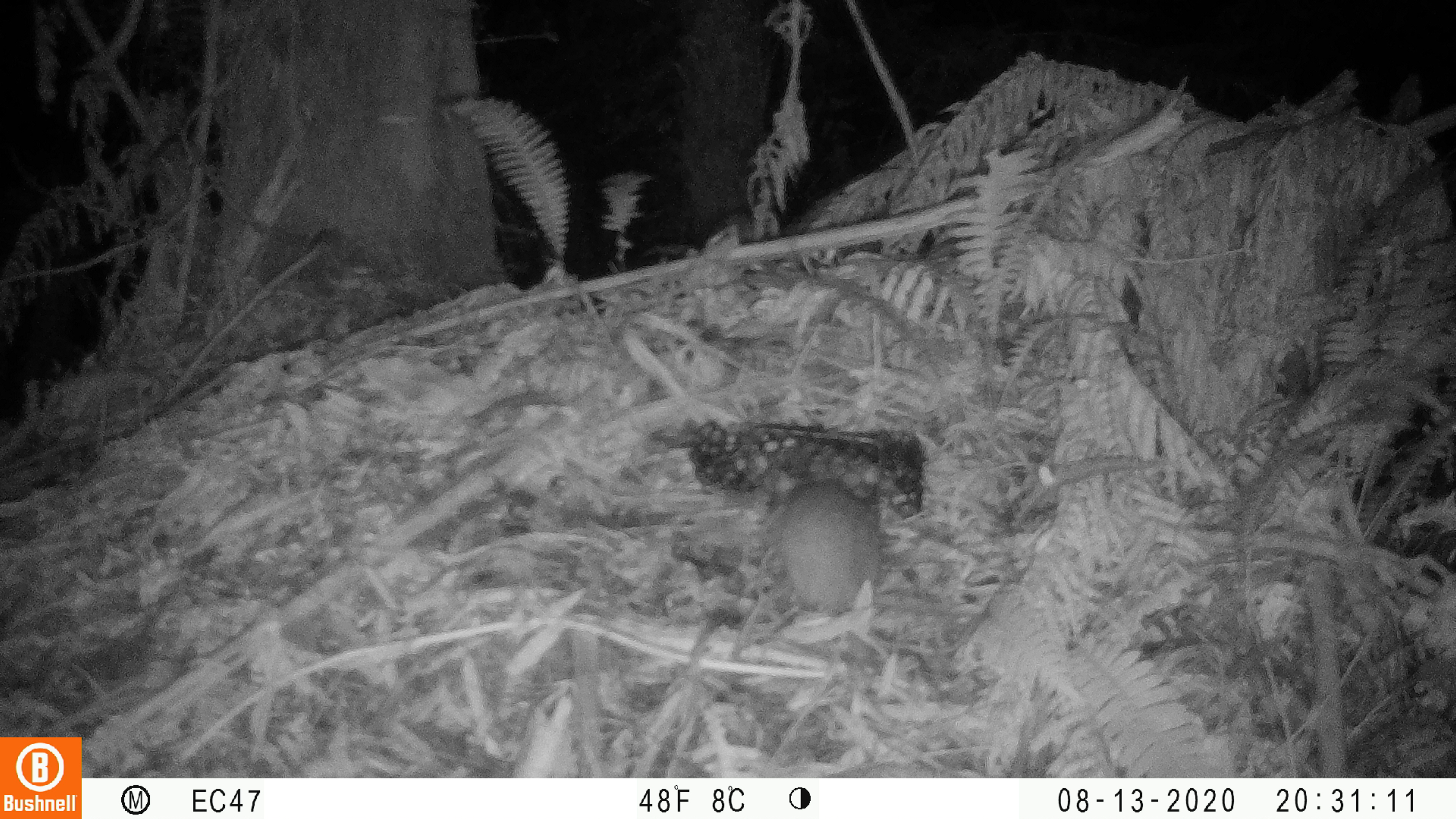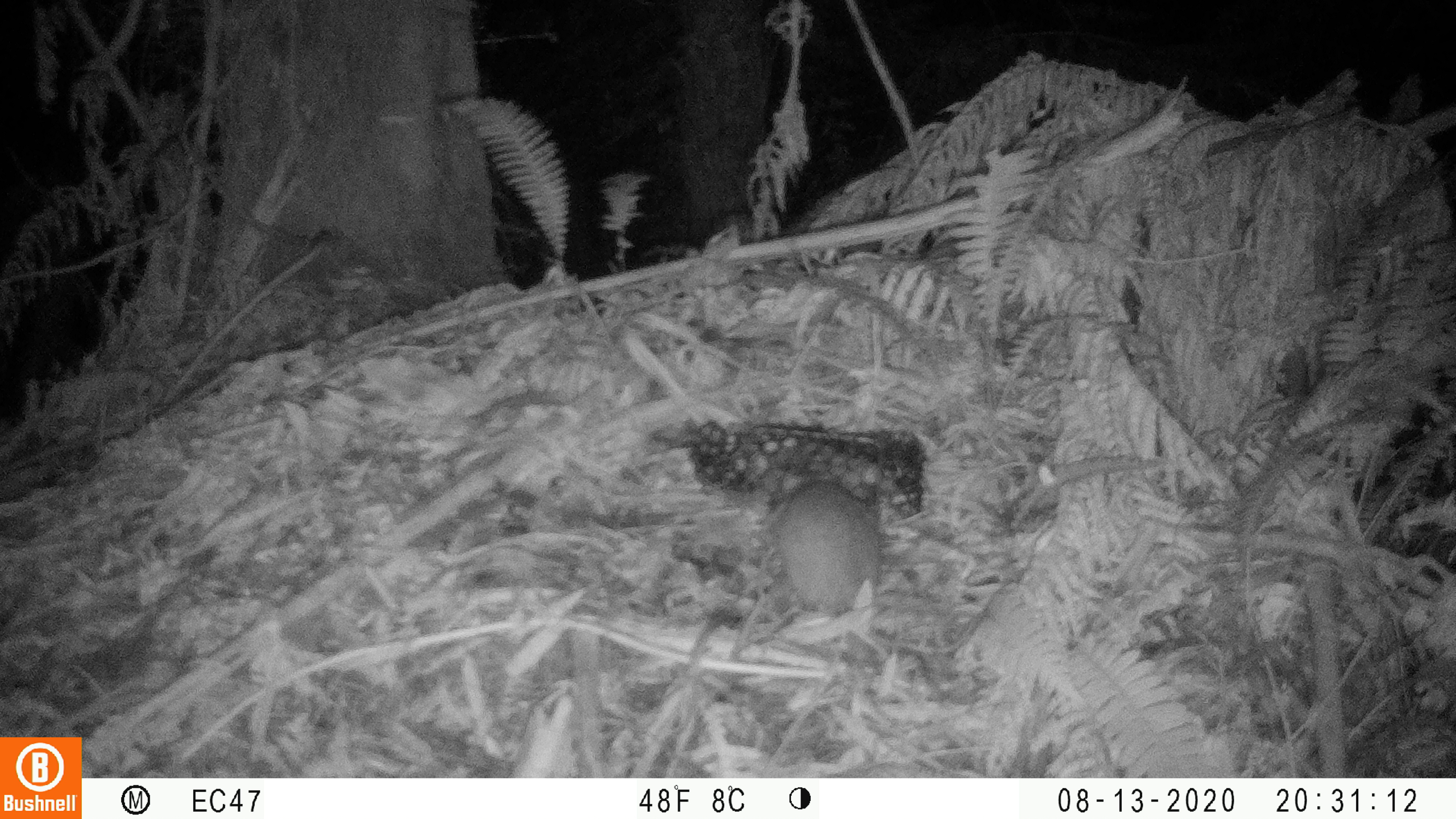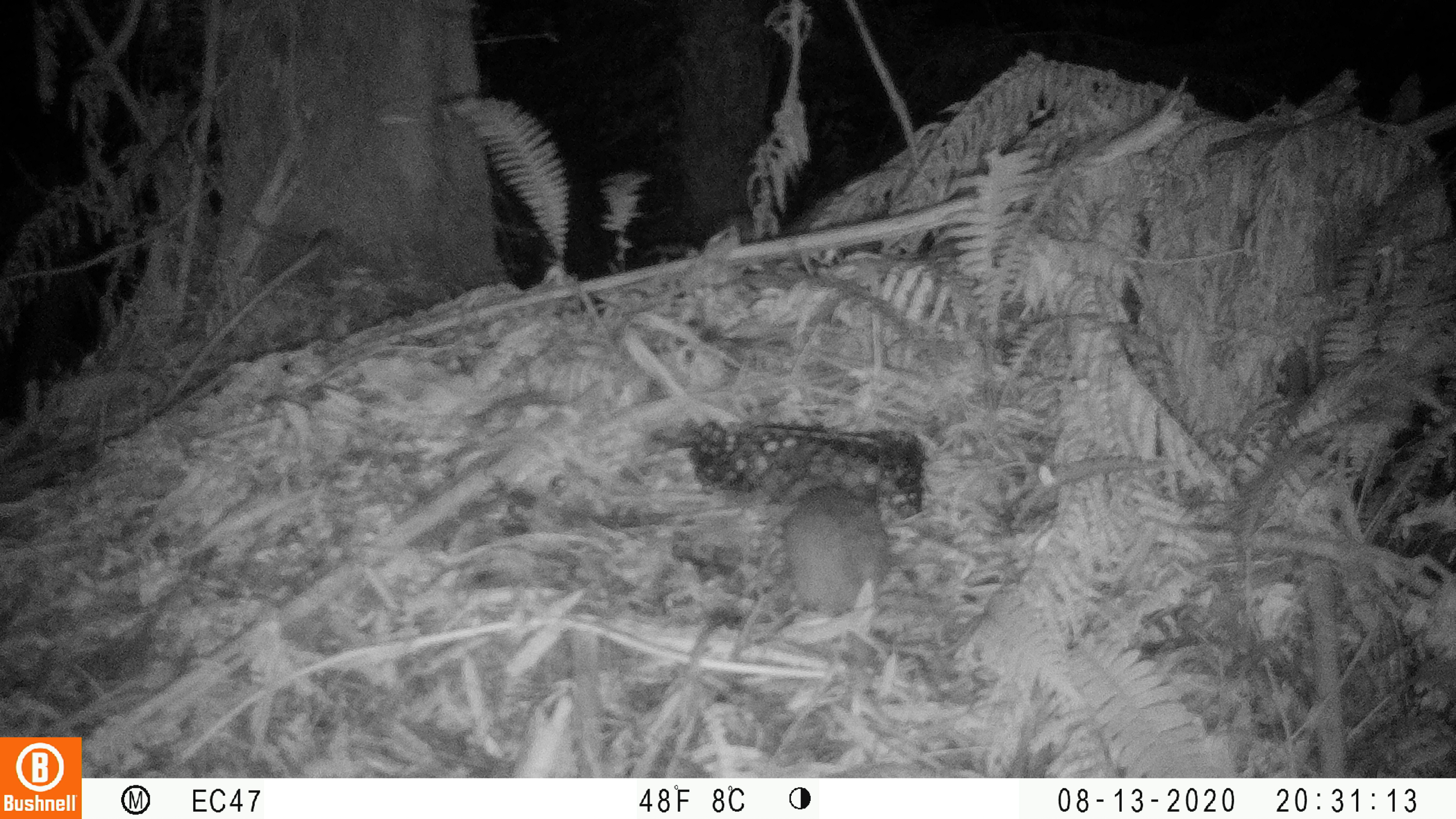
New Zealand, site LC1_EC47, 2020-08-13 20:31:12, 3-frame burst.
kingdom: Animalia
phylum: Chordata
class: Mammalia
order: Rodentia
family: Muridae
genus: Rattus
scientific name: Rattus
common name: rat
Rat (Rattus).